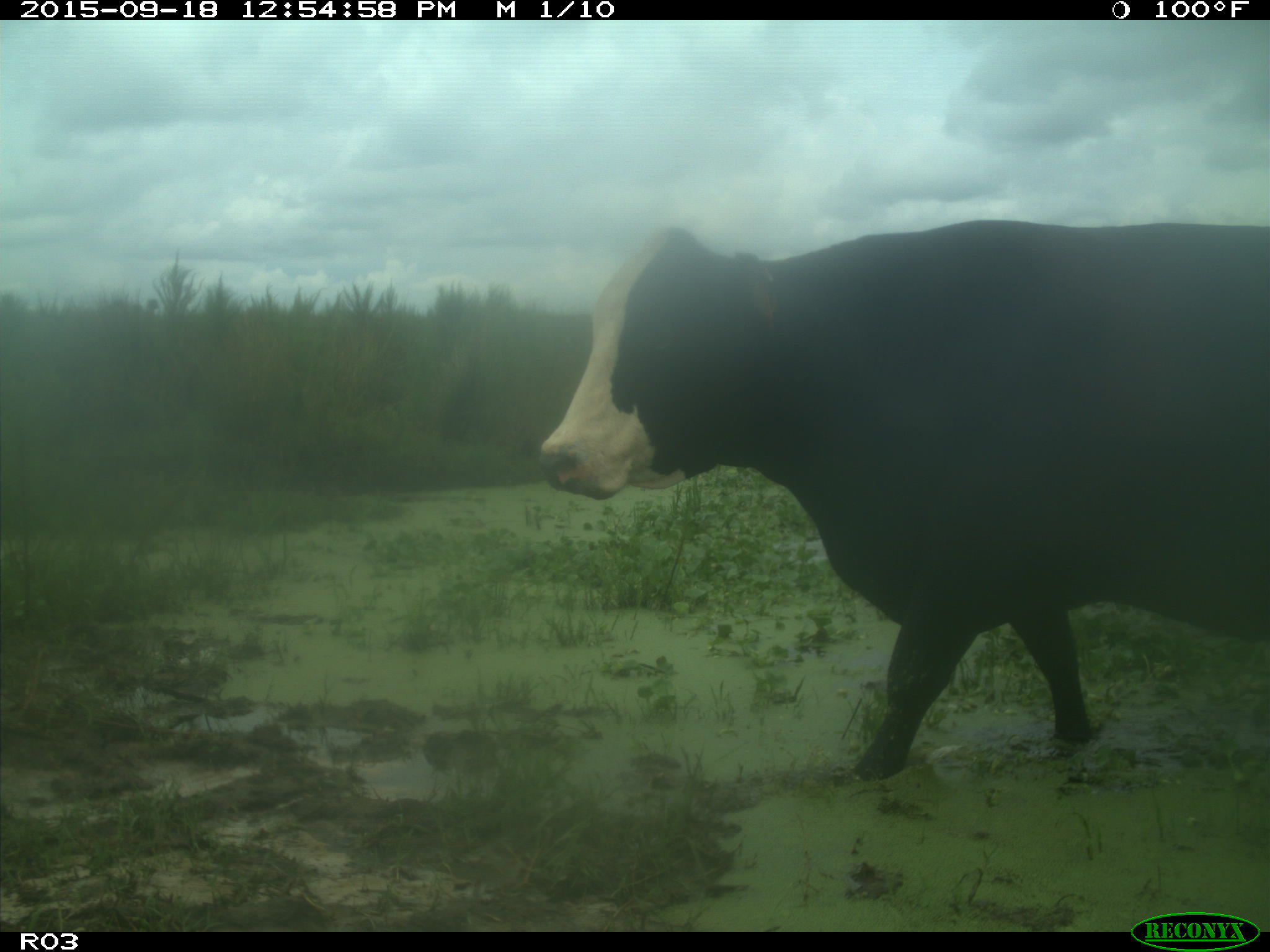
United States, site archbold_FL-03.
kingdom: Animalia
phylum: Chordata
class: Mammalia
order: Artiodactyla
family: Bovidae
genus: Bos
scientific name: Bos taurus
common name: domestic cow